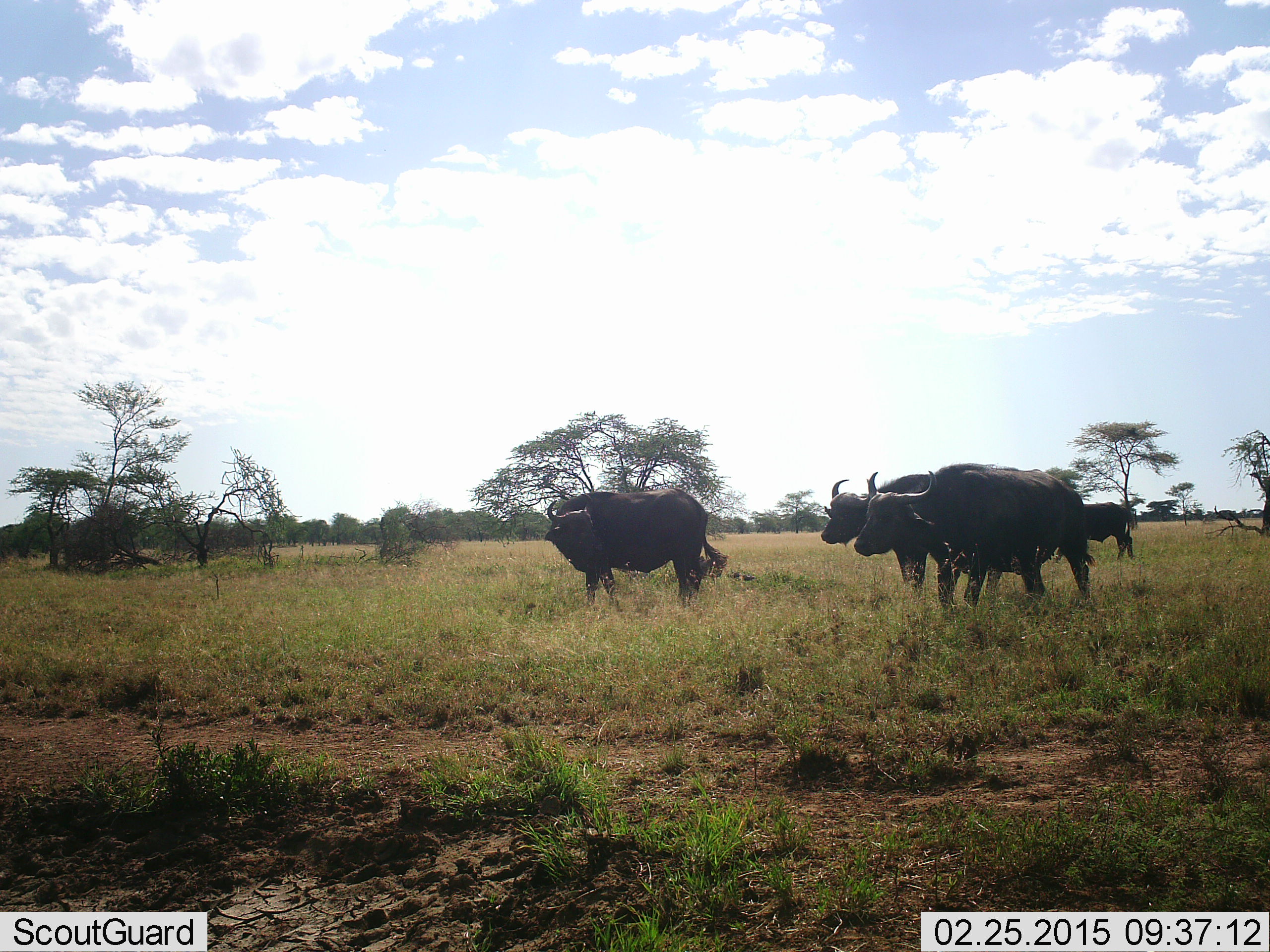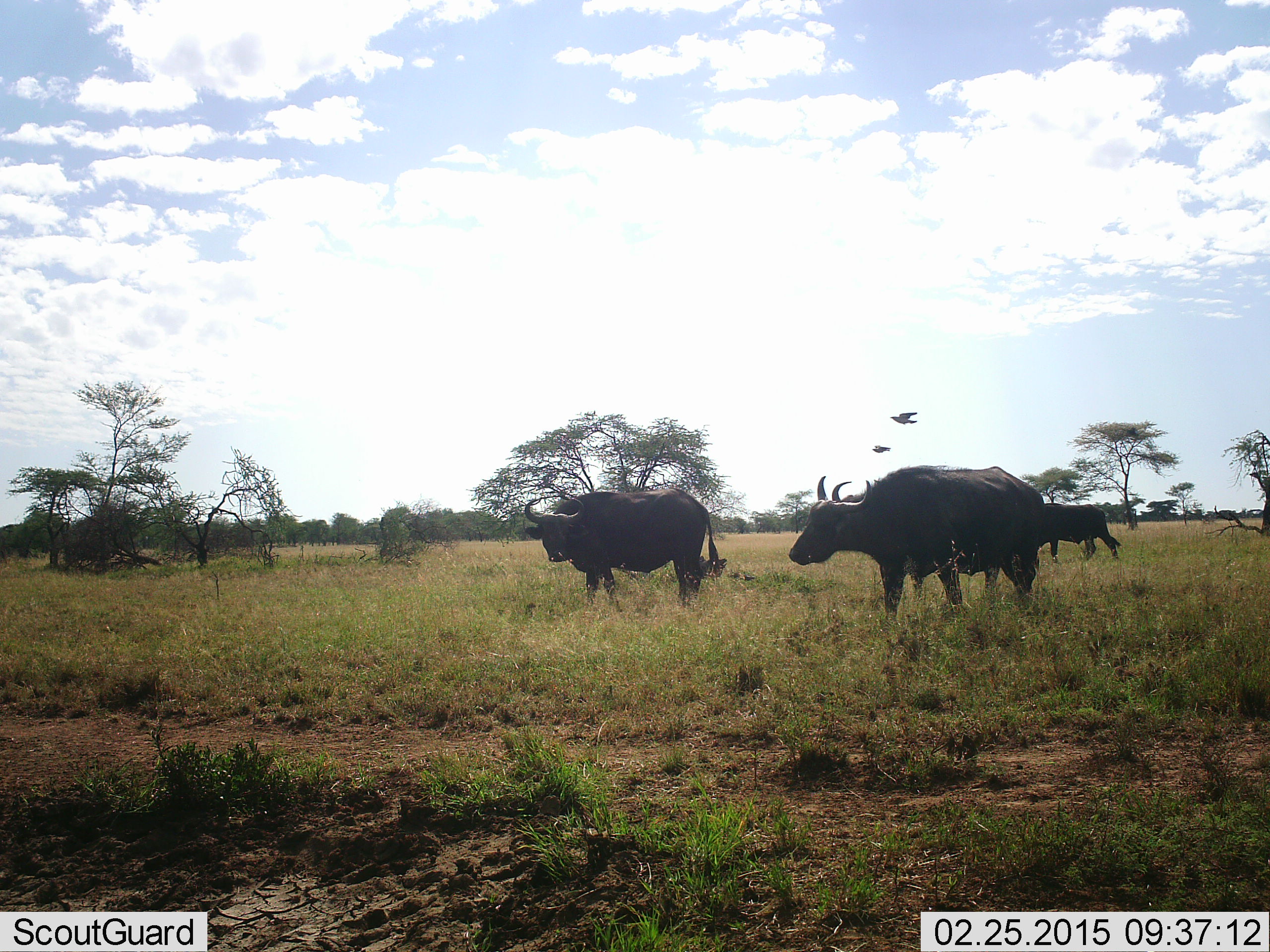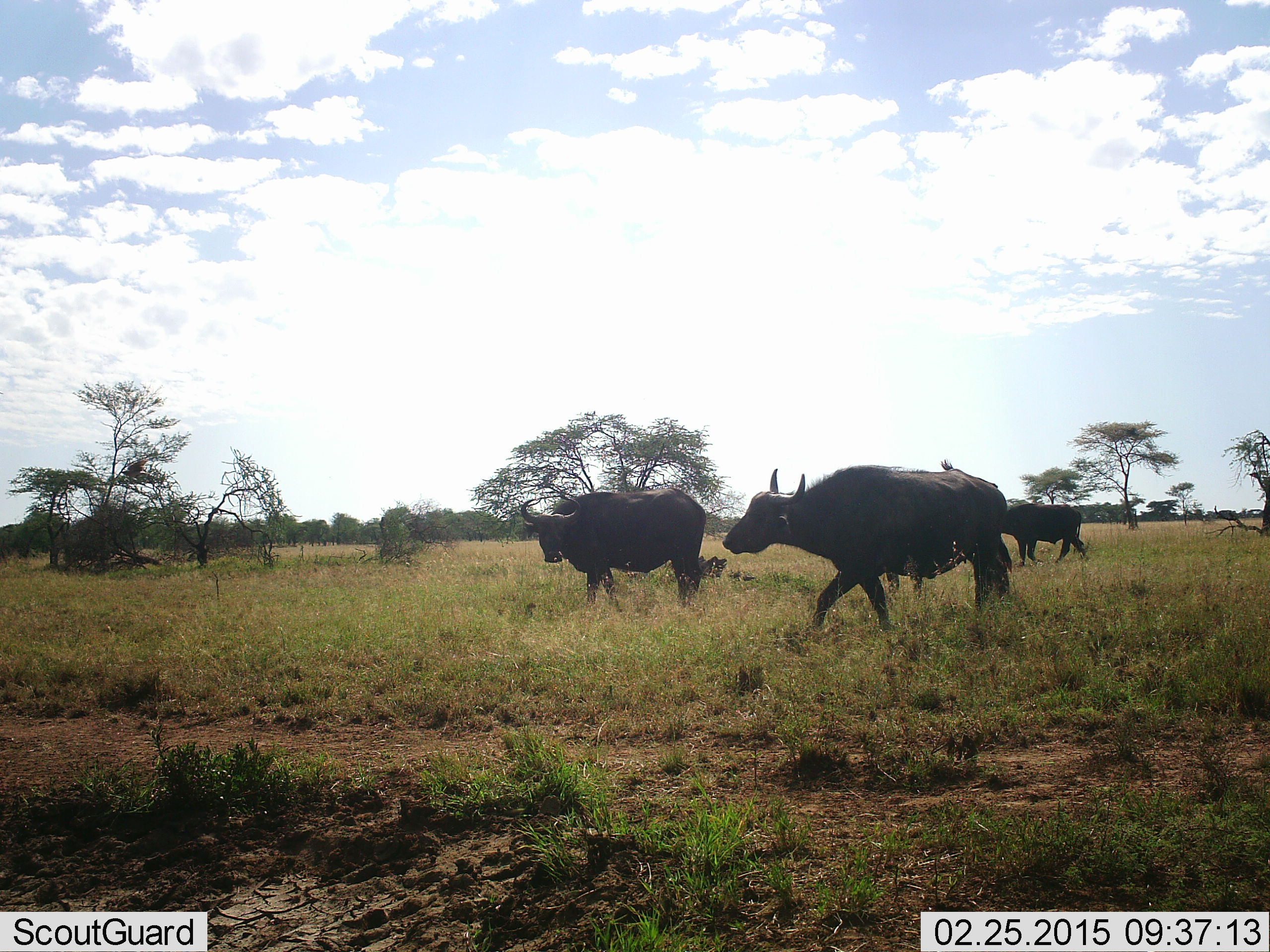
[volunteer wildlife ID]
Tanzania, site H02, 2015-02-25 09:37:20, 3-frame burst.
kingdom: Animalia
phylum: Chordata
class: Mammalia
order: Artiodactyla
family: Bovidae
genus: Syncerus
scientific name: Syncerus caffer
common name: cape buffalo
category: buffalo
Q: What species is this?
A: Buffalo (cape buffalo) (Syncerus caffer).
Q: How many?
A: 4.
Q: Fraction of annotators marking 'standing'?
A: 47%.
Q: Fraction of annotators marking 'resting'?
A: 0%.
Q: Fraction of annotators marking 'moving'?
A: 100%.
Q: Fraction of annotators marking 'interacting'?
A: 0%.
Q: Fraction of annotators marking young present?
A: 6%.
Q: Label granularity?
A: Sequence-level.